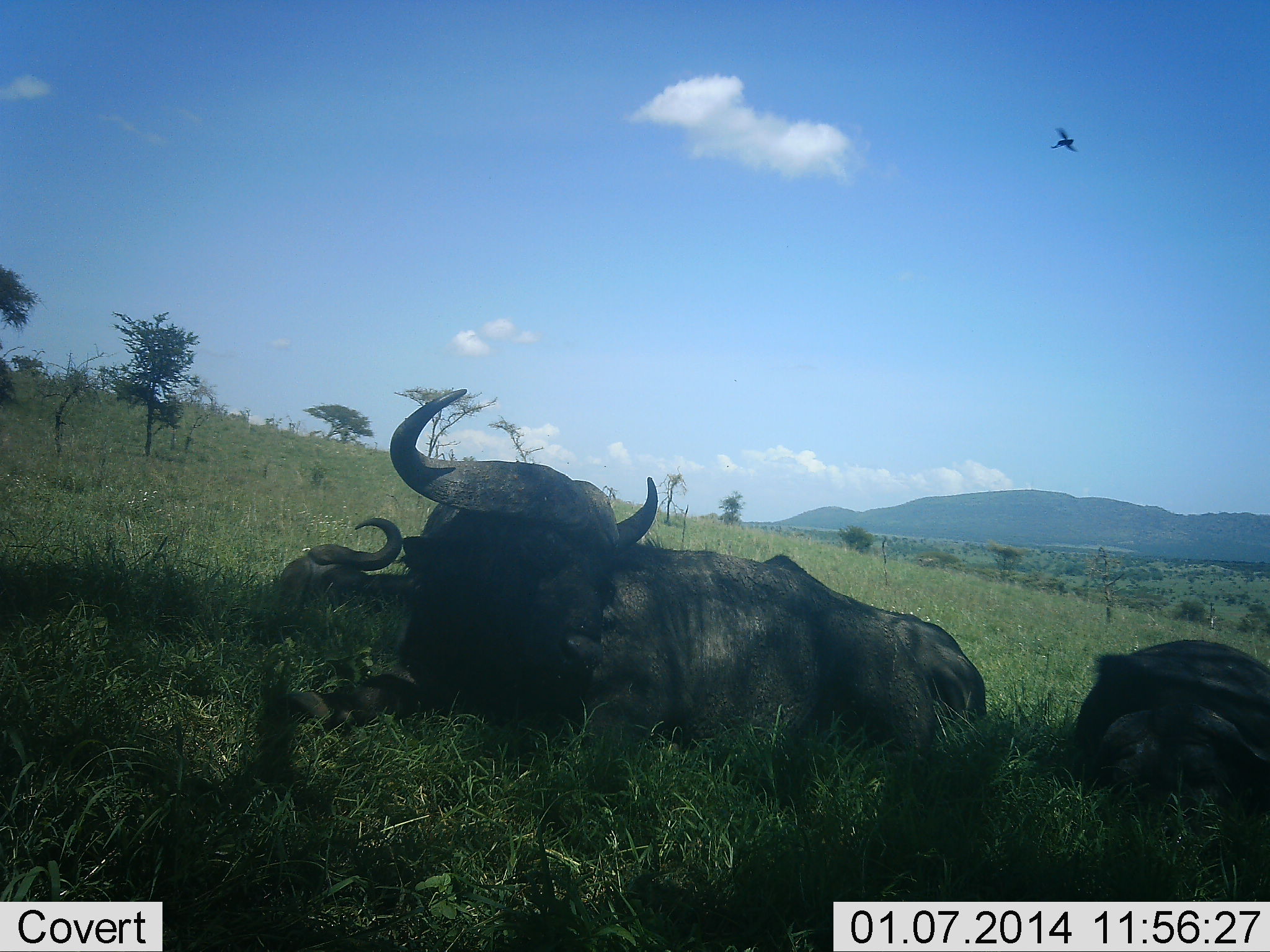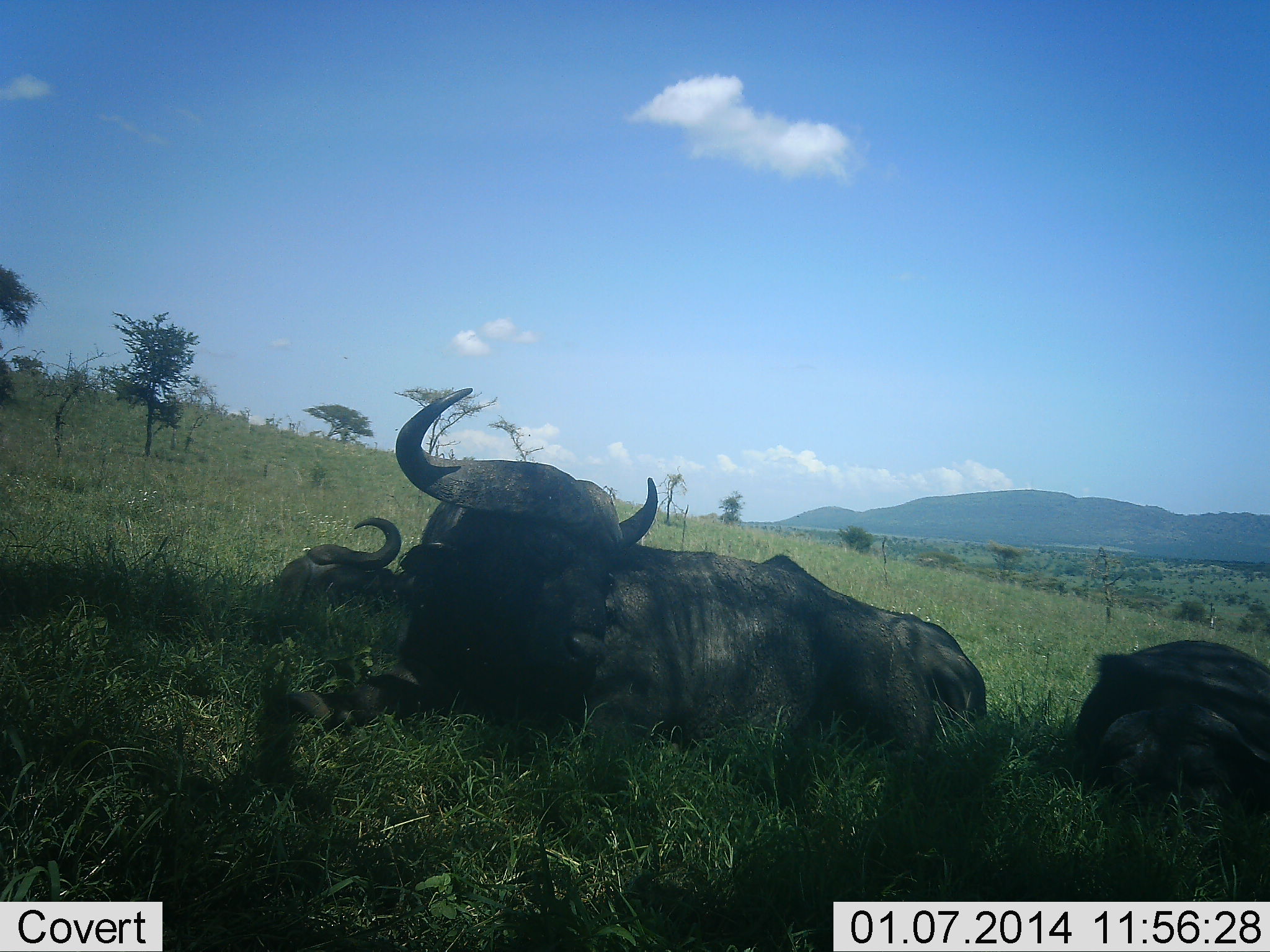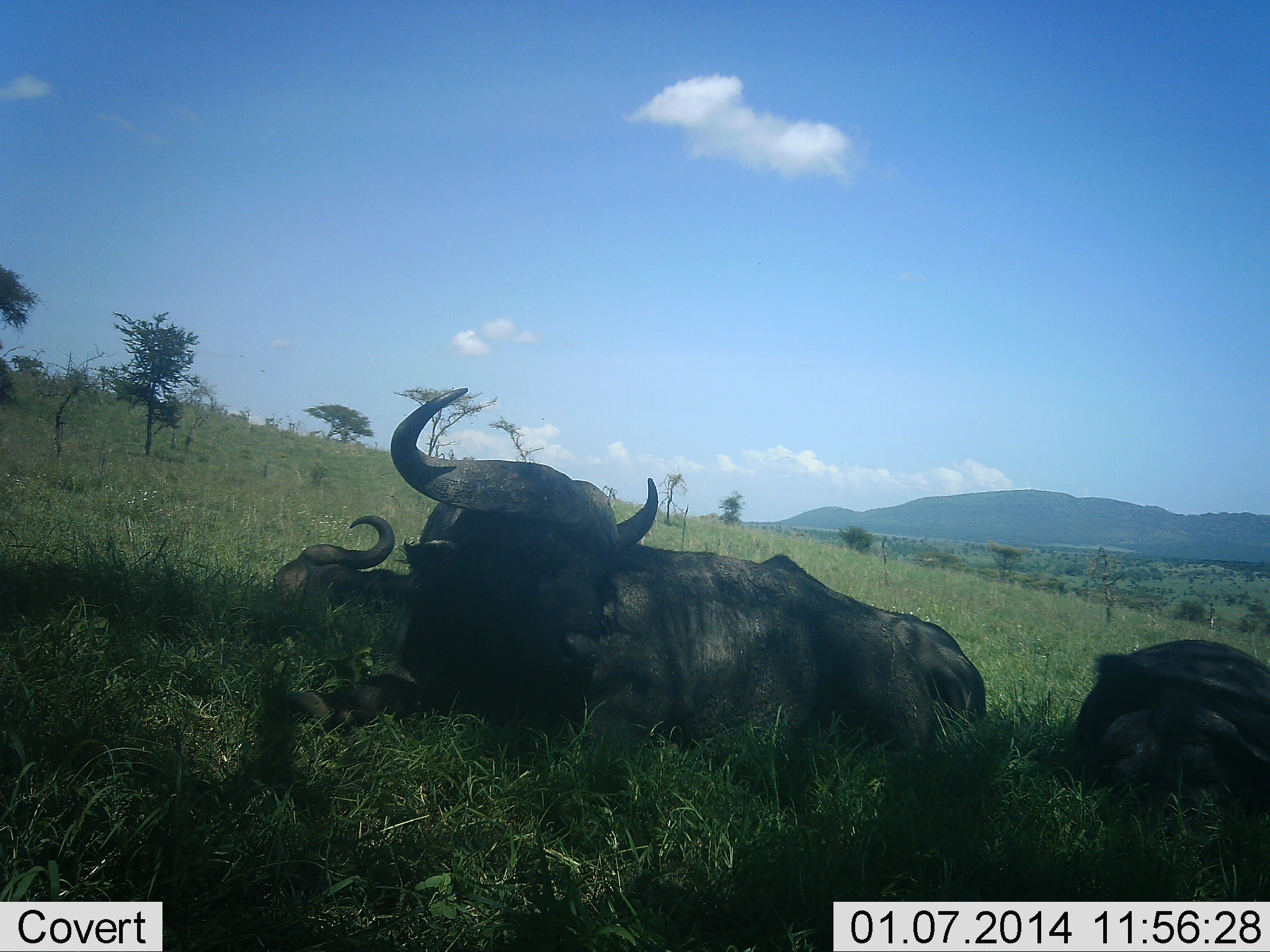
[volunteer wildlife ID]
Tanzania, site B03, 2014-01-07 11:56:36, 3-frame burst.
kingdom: Animalia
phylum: Chordata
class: Mammalia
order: Artiodactyla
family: Bovidae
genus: Syncerus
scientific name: Syncerus caffer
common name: cape buffalo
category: buffalo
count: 3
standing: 0%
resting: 100%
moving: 0%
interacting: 0%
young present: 6%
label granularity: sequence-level